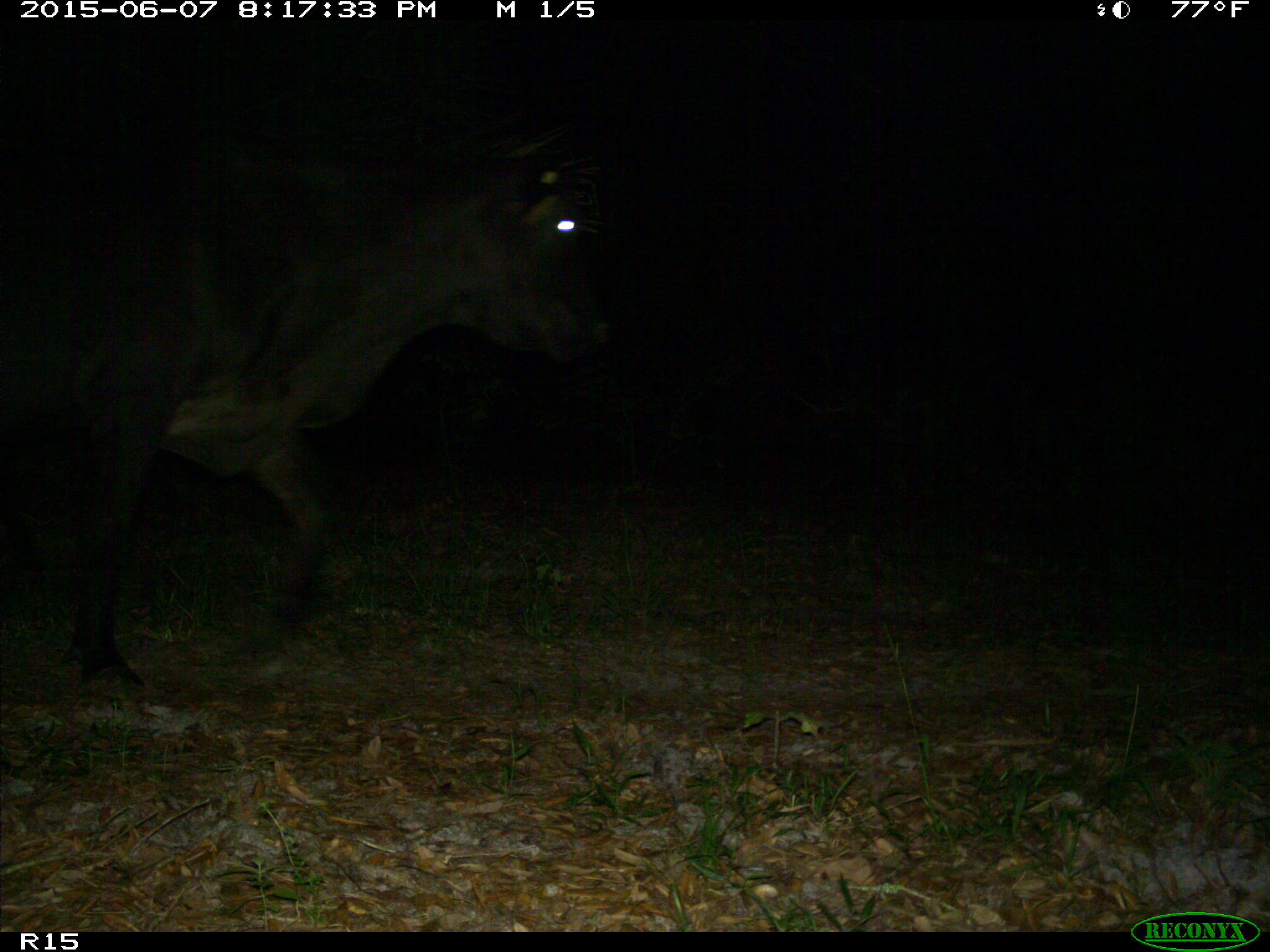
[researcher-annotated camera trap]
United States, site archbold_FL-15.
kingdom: Animalia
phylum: Chordata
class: Mammalia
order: Artiodactyla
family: Bovidae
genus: Bos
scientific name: Bos taurus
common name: domestic cow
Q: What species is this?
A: Bos taurus (domestic cow).